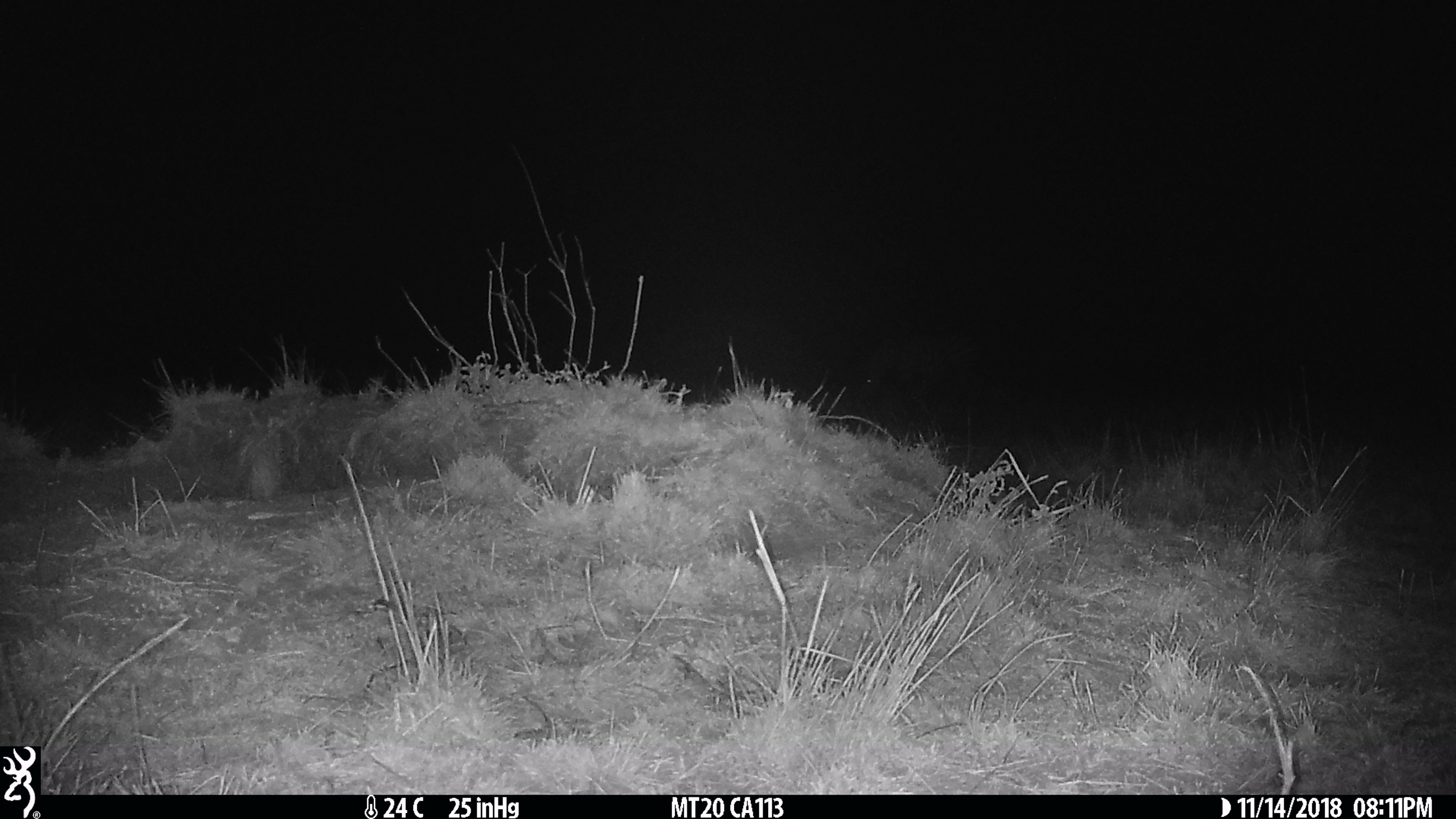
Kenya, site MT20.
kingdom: Animalia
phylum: Chordata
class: Mammalia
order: Perissodactyla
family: Equidae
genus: Equus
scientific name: Equus quagga burchellii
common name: burchell's zebra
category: zebra